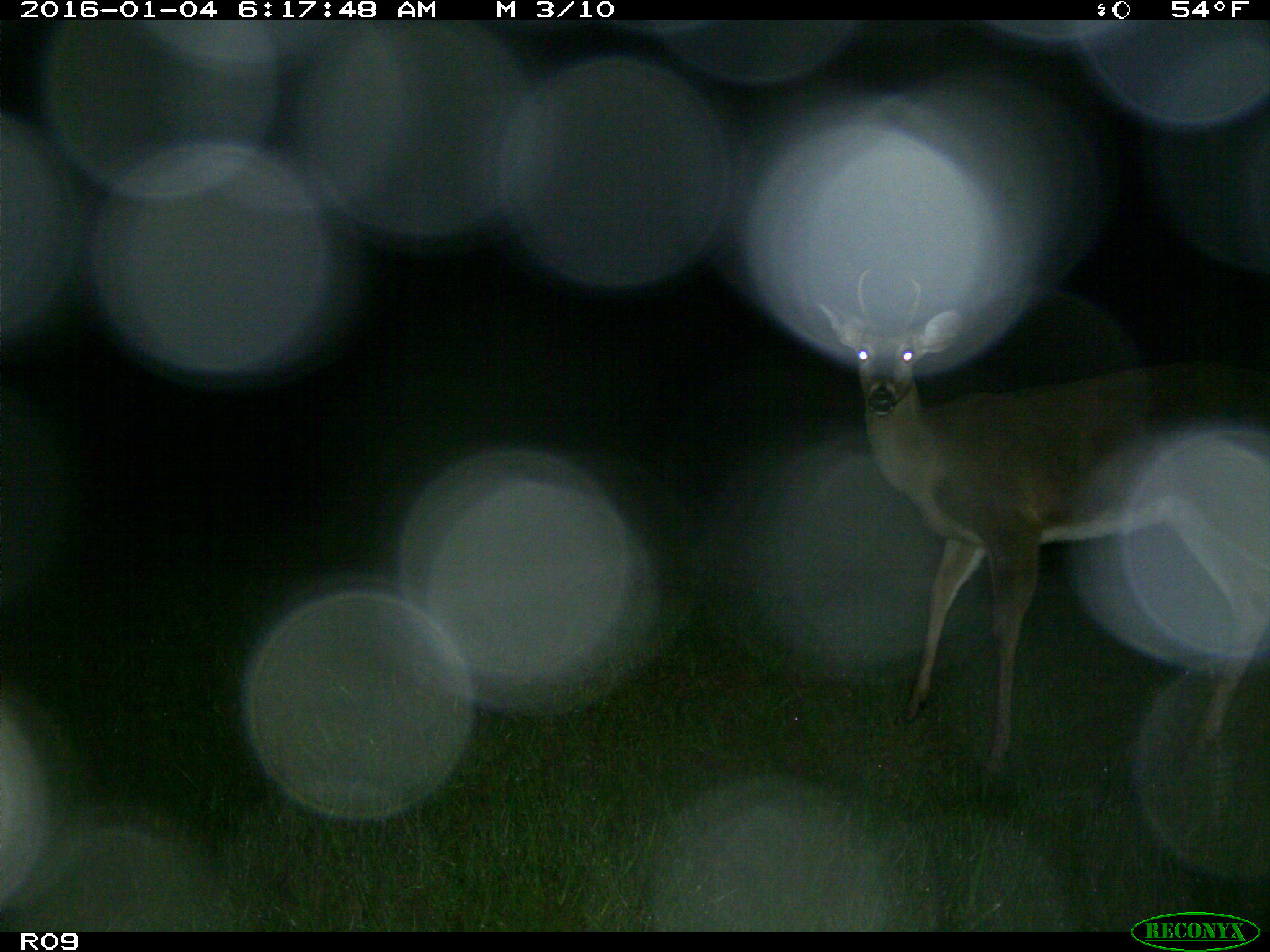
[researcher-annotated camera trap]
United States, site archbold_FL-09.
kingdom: Animalia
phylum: Chordata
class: Mammalia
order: Artiodactyla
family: Cervidae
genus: Odocoileus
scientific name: Odocoileus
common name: deer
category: unidentified deer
Unidentified deer (deer) (Odocoileus).